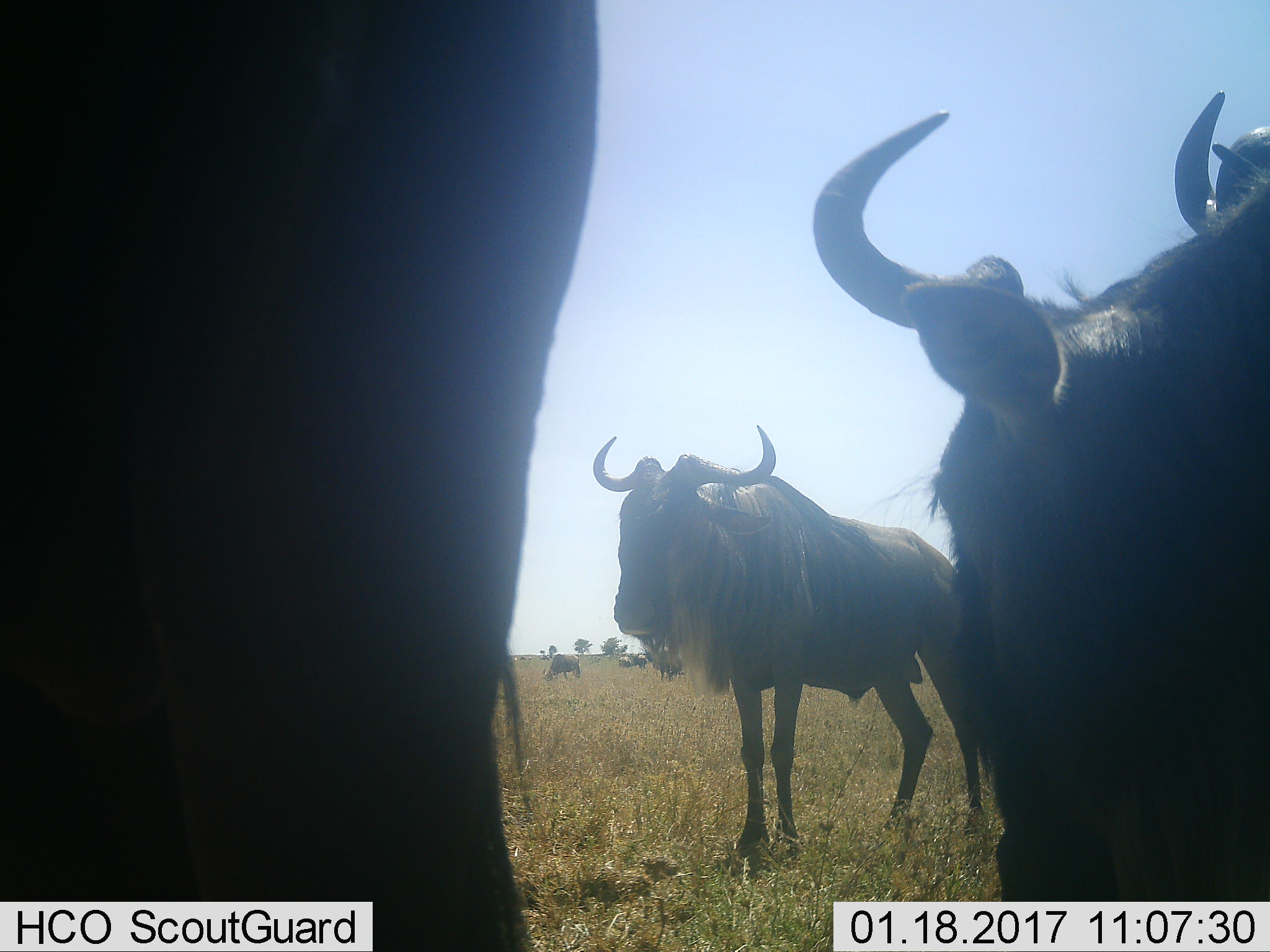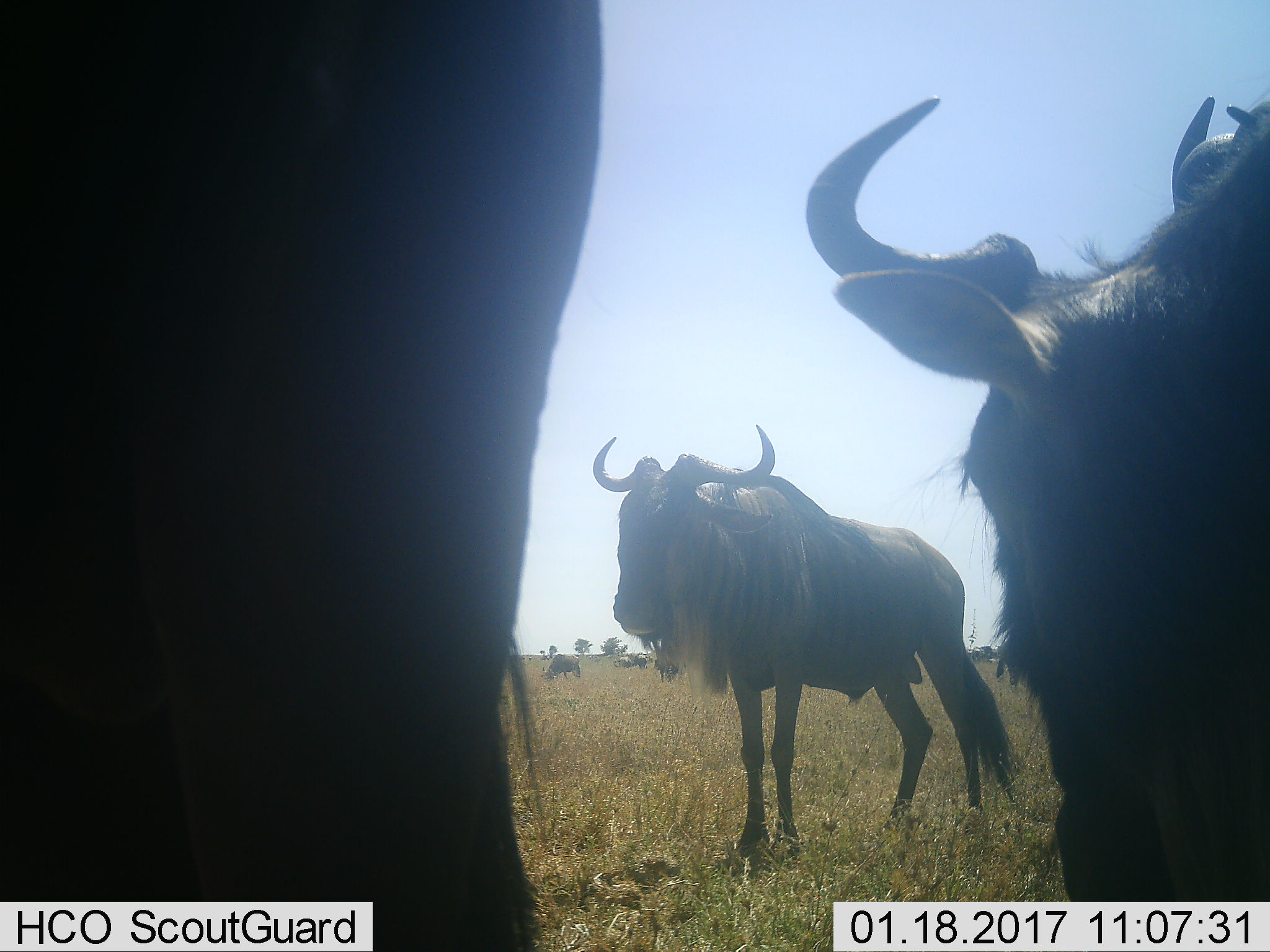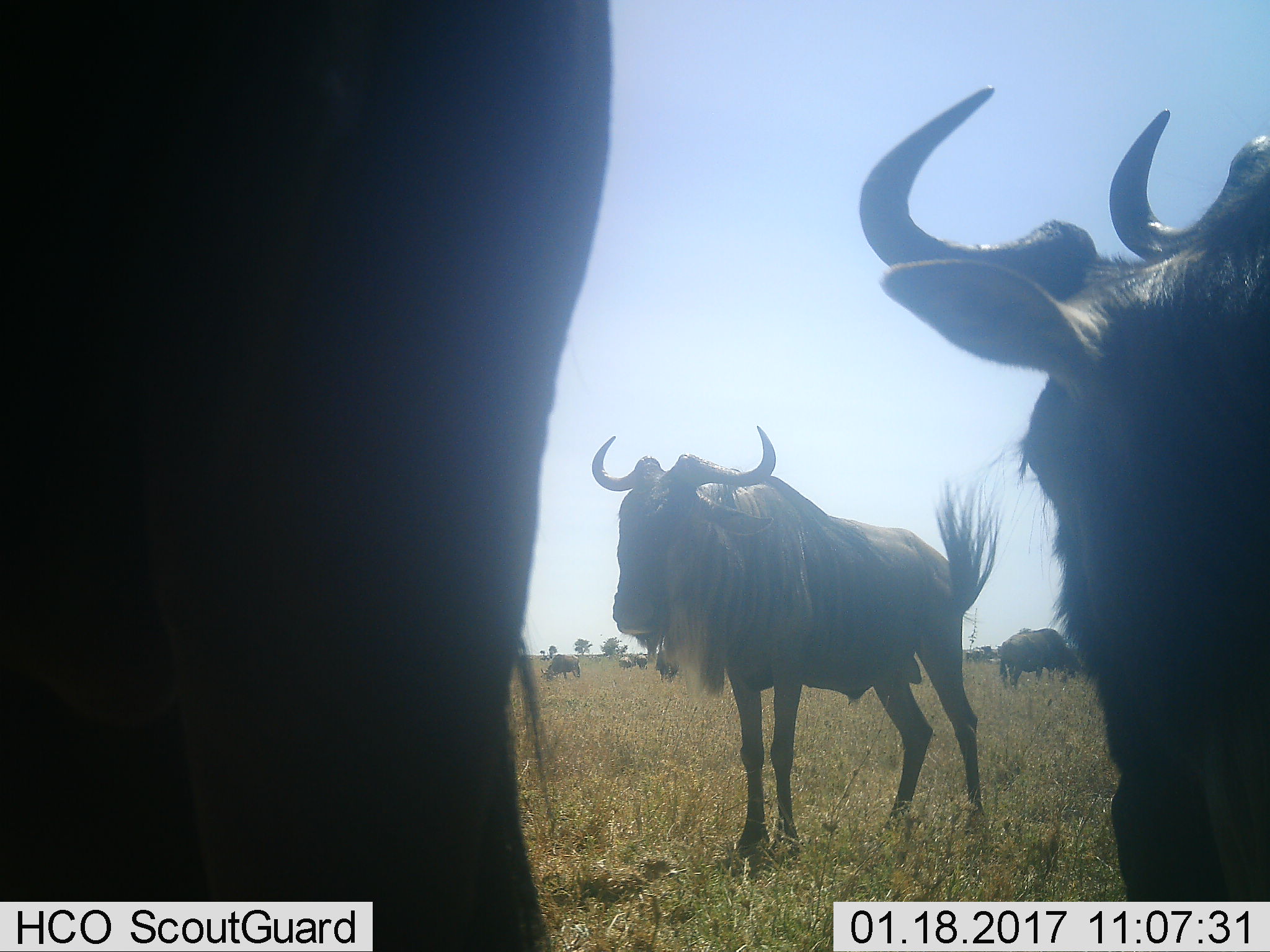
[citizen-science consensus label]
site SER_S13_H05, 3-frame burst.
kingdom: Animalia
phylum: Chordata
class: Mammalia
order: Artiodactyla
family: Bovidae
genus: Connochaetes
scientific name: Connochaetes taurinus taurinus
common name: blue wildebeest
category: wildebeestblue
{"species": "wildebeestblue (blue wildebeest) (Connochaetes taurinus taurinus)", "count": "5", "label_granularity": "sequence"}